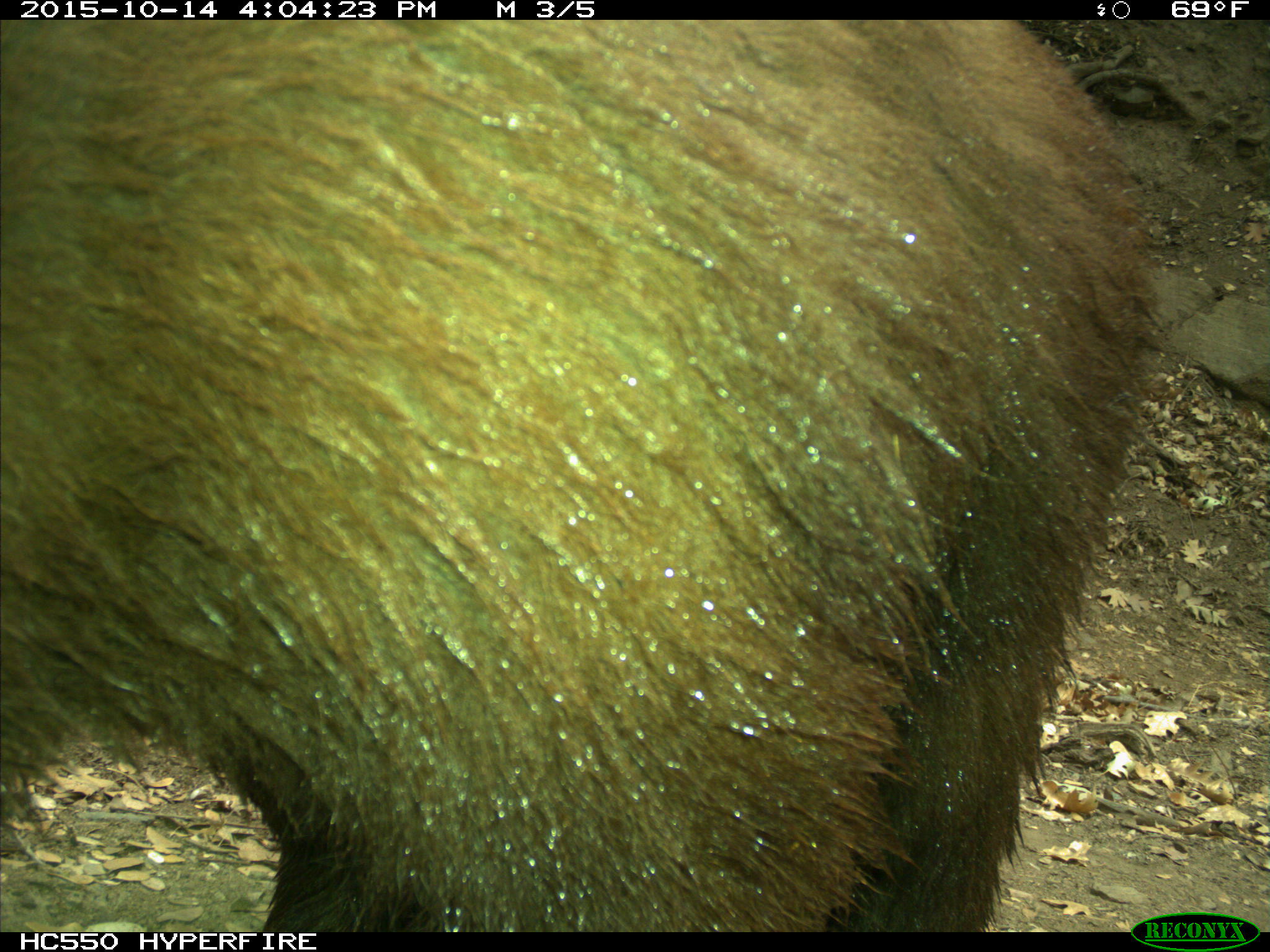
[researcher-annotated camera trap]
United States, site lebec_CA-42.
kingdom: Animalia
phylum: Chordata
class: Mammalia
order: Carnivora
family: Ursidae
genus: Ursus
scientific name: Ursus americanus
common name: american black bear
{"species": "Ursus americanus (american black bear)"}